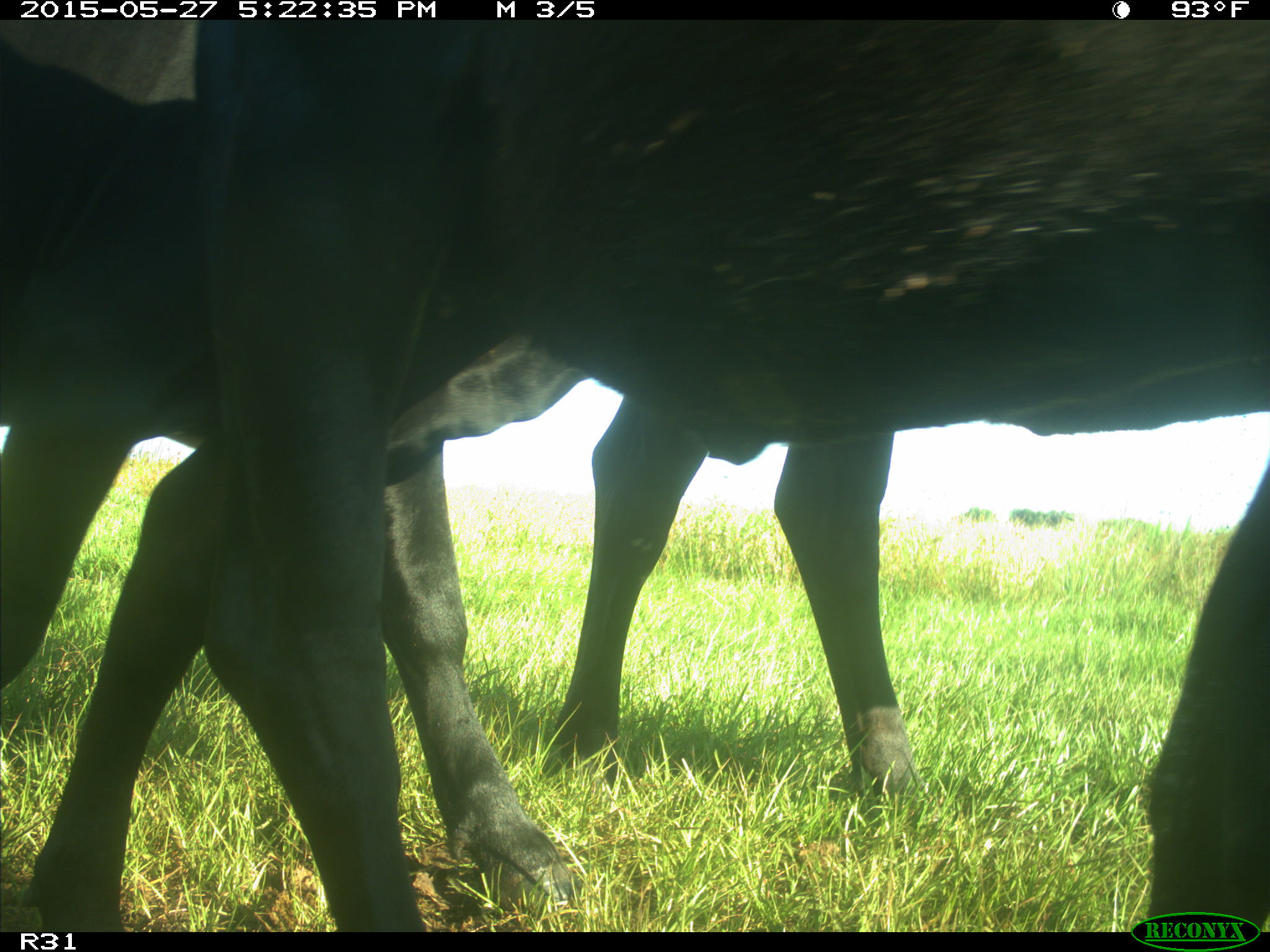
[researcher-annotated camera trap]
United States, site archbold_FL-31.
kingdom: Animalia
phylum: Chordata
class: Mammalia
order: Artiodactyla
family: Bovidae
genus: Bos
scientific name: Bos taurus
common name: domestic cow